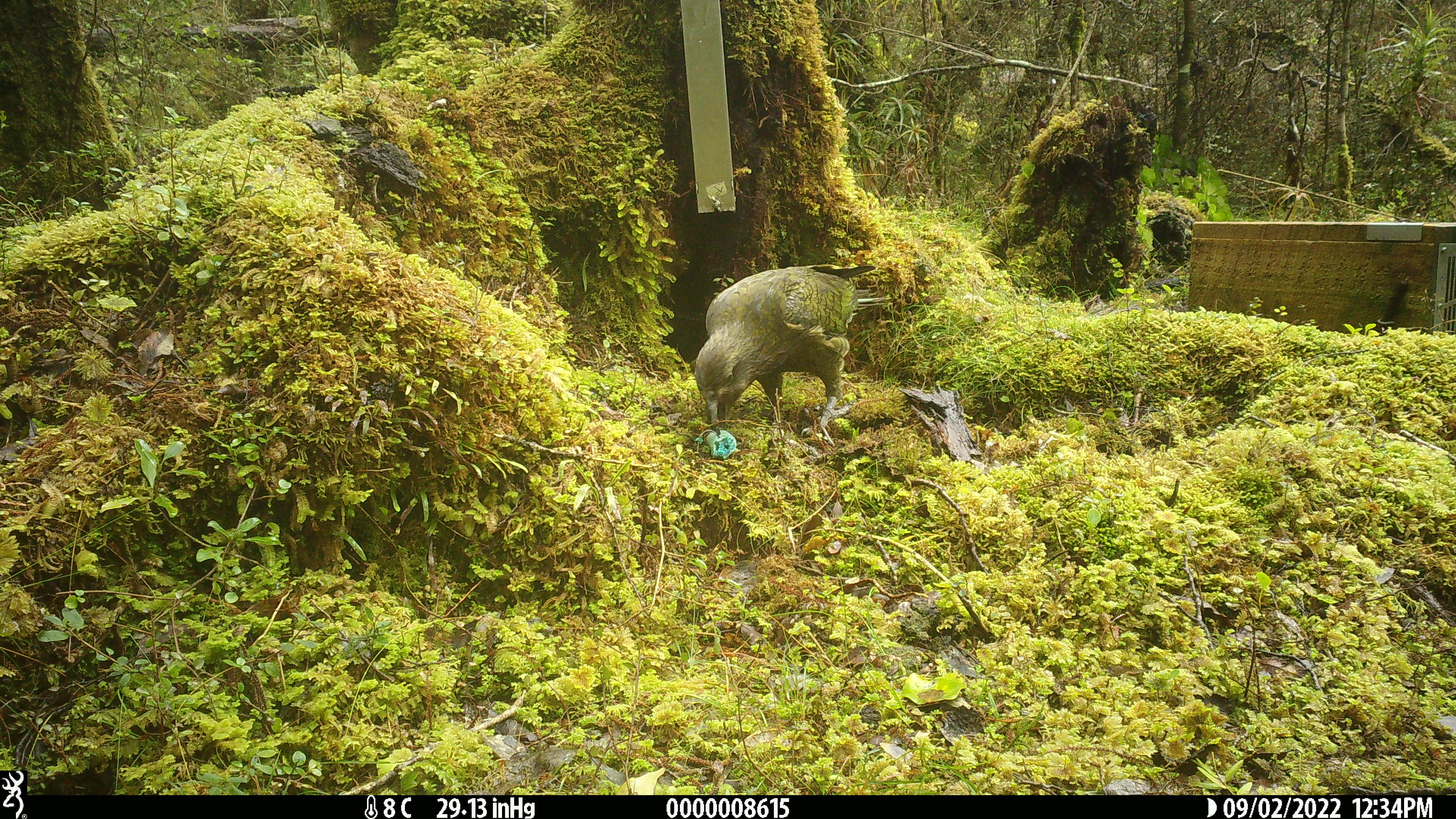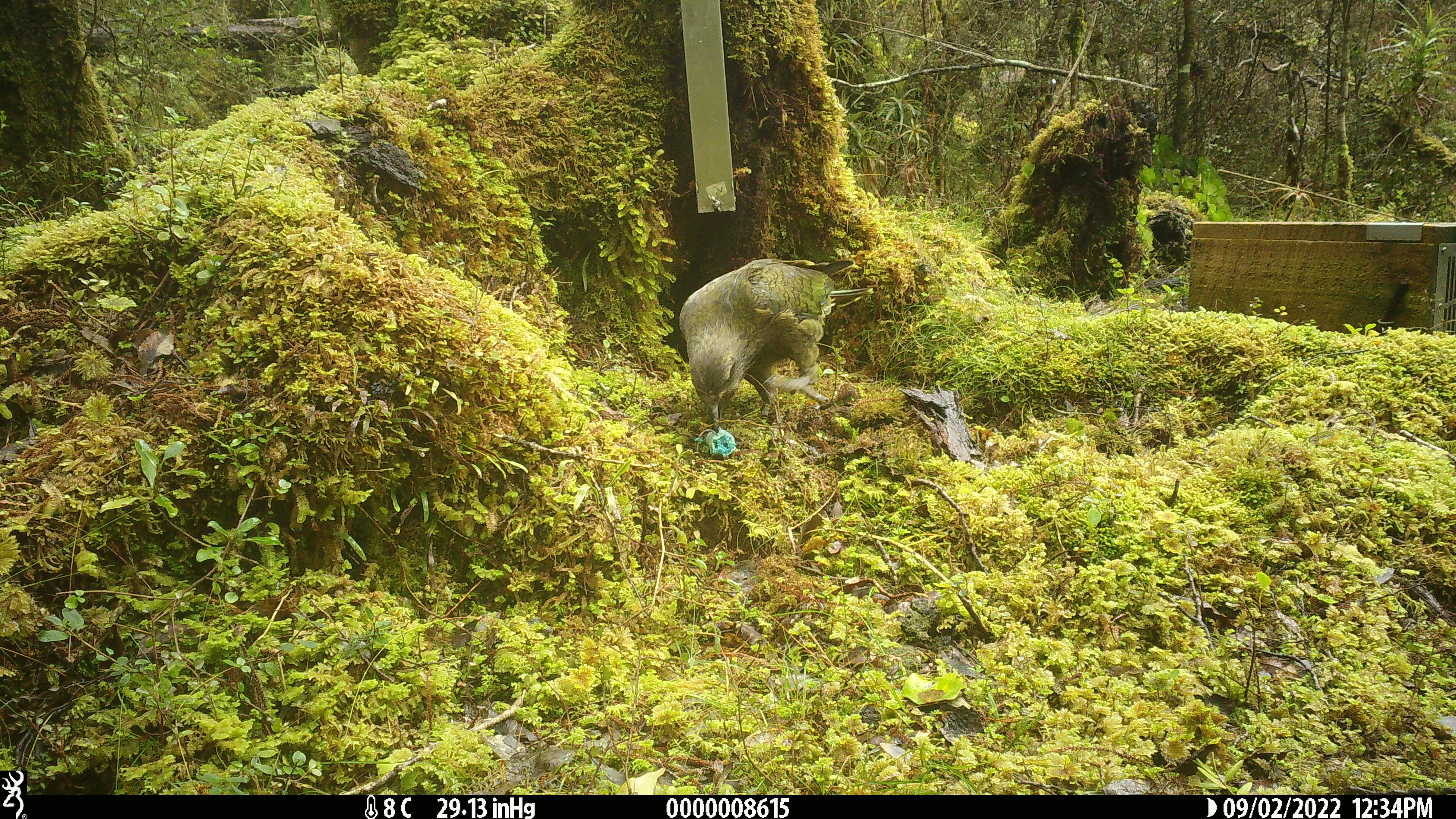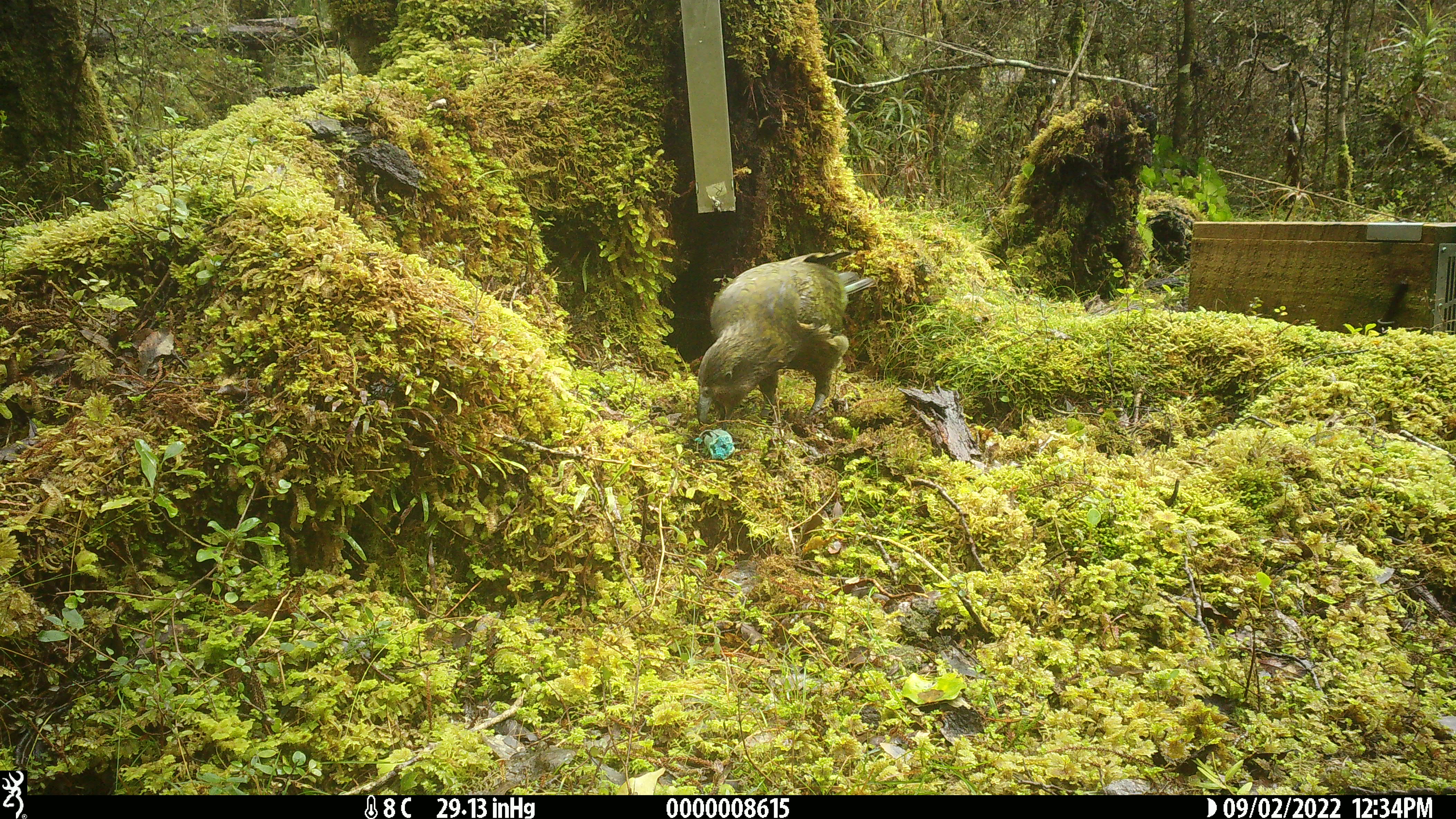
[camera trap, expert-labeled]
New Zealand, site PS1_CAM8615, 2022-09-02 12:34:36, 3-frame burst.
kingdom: Animalia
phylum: Chordata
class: Aves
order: Psittaciformes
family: Strigopidae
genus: Nestor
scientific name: Nestor notabilis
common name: kea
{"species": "kea (Nestor notabilis)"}